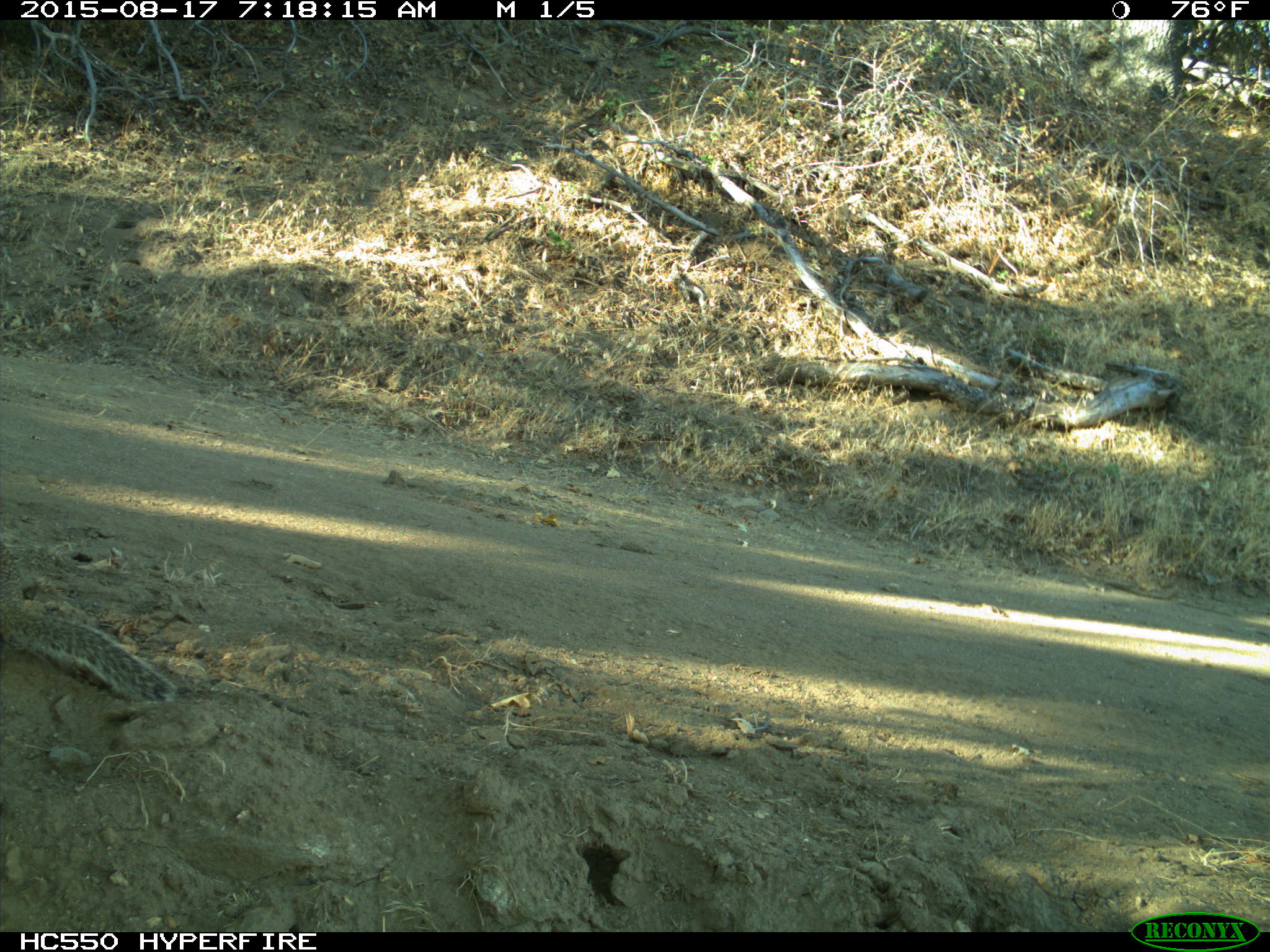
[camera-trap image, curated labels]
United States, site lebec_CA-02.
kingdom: Animalia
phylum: Chordata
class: Mammalia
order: Rodentia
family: Sciuridae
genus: Otospermophilus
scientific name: Otospermophilus beecheyi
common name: california ground squirrel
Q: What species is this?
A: Otospermophilus beecheyi (california ground squirrel).